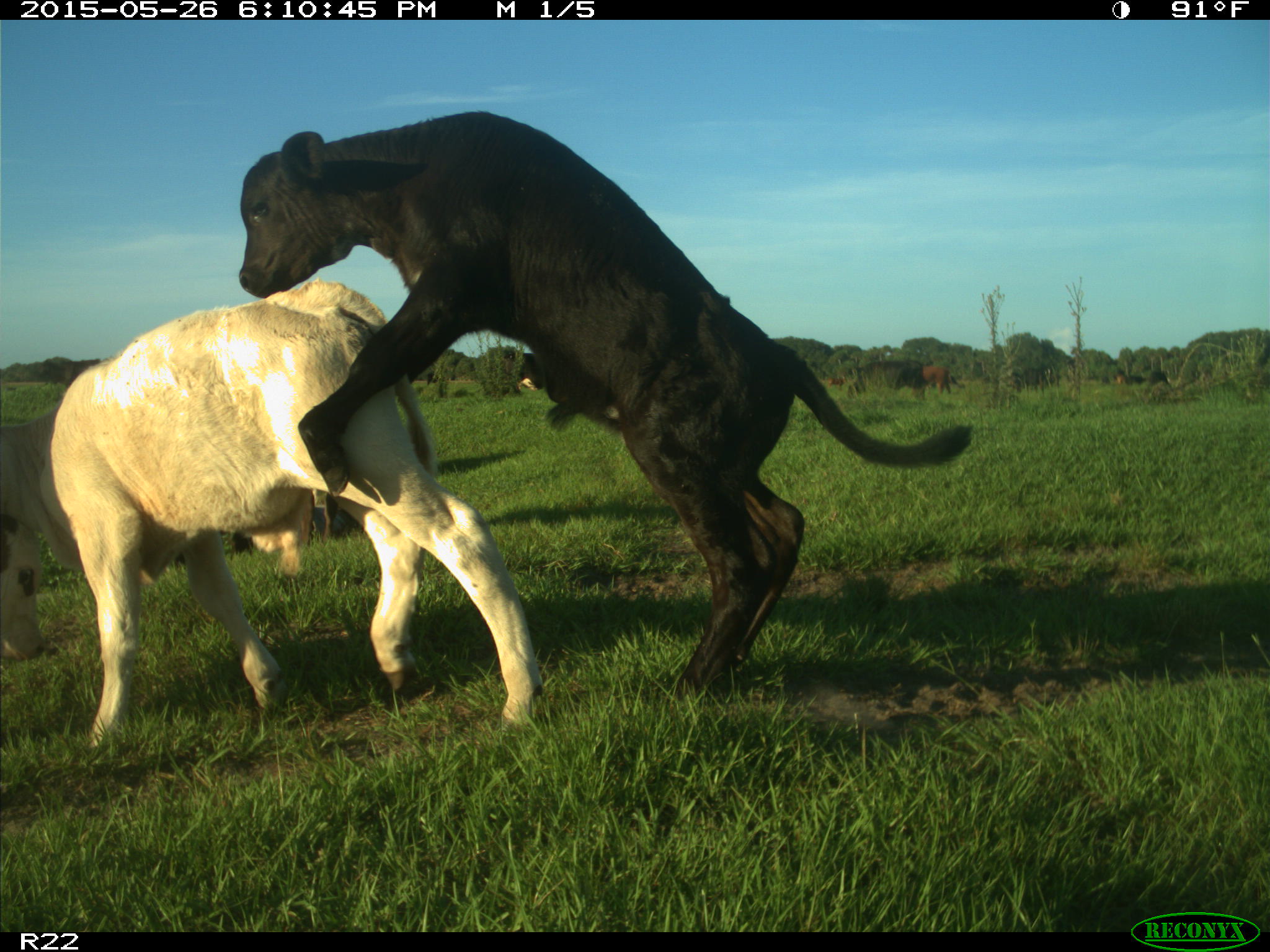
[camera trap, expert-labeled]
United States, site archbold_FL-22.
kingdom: Animalia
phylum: Chordata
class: Mammalia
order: Artiodactyla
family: Bovidae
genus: Bos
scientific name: Bos taurus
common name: domestic cow